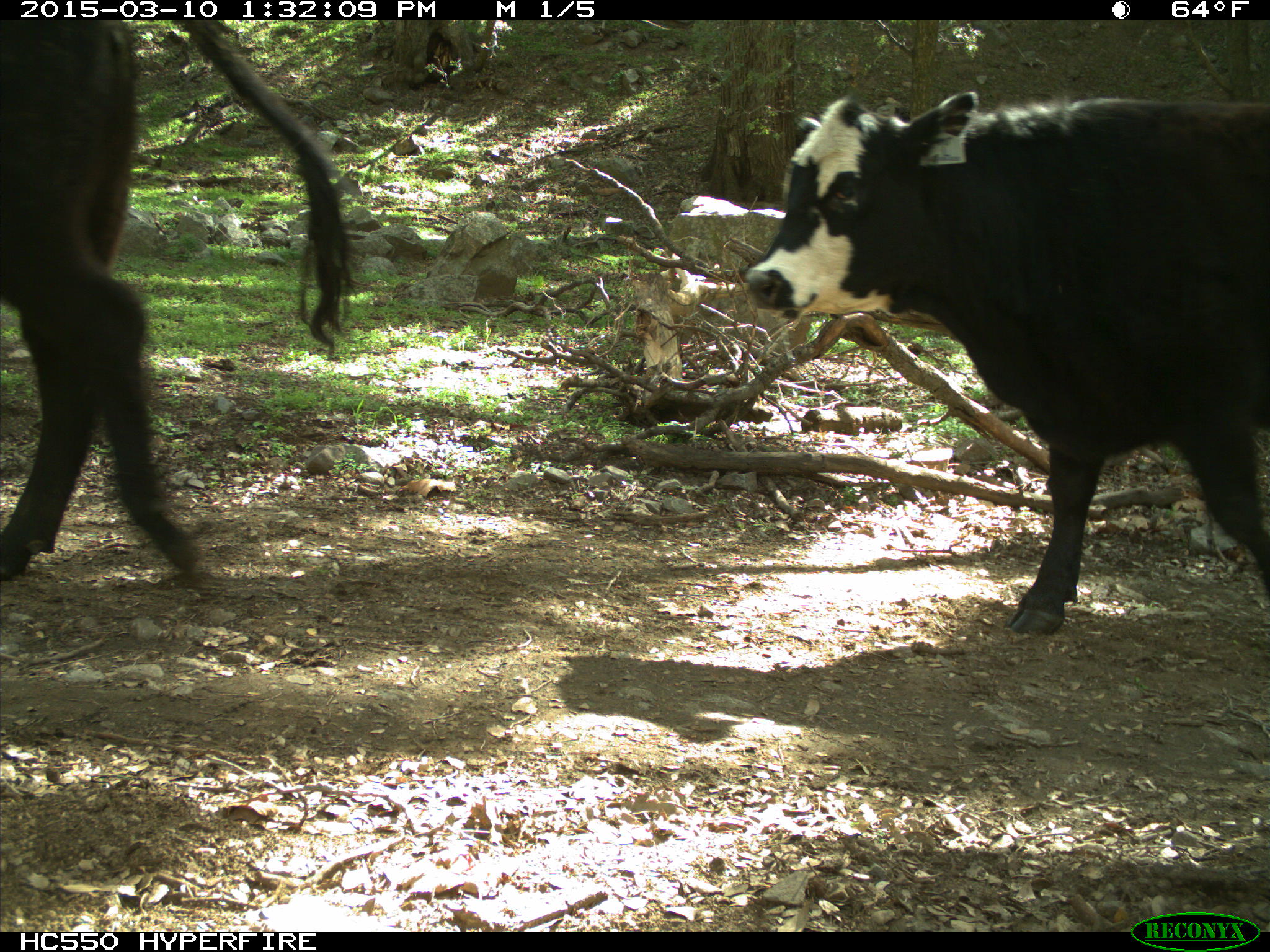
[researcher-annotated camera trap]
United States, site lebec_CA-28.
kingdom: Animalia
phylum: Chordata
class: Mammalia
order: Artiodactyla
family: Bovidae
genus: Bos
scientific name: Bos taurus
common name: domestic cow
Bos taurus (domestic cow).